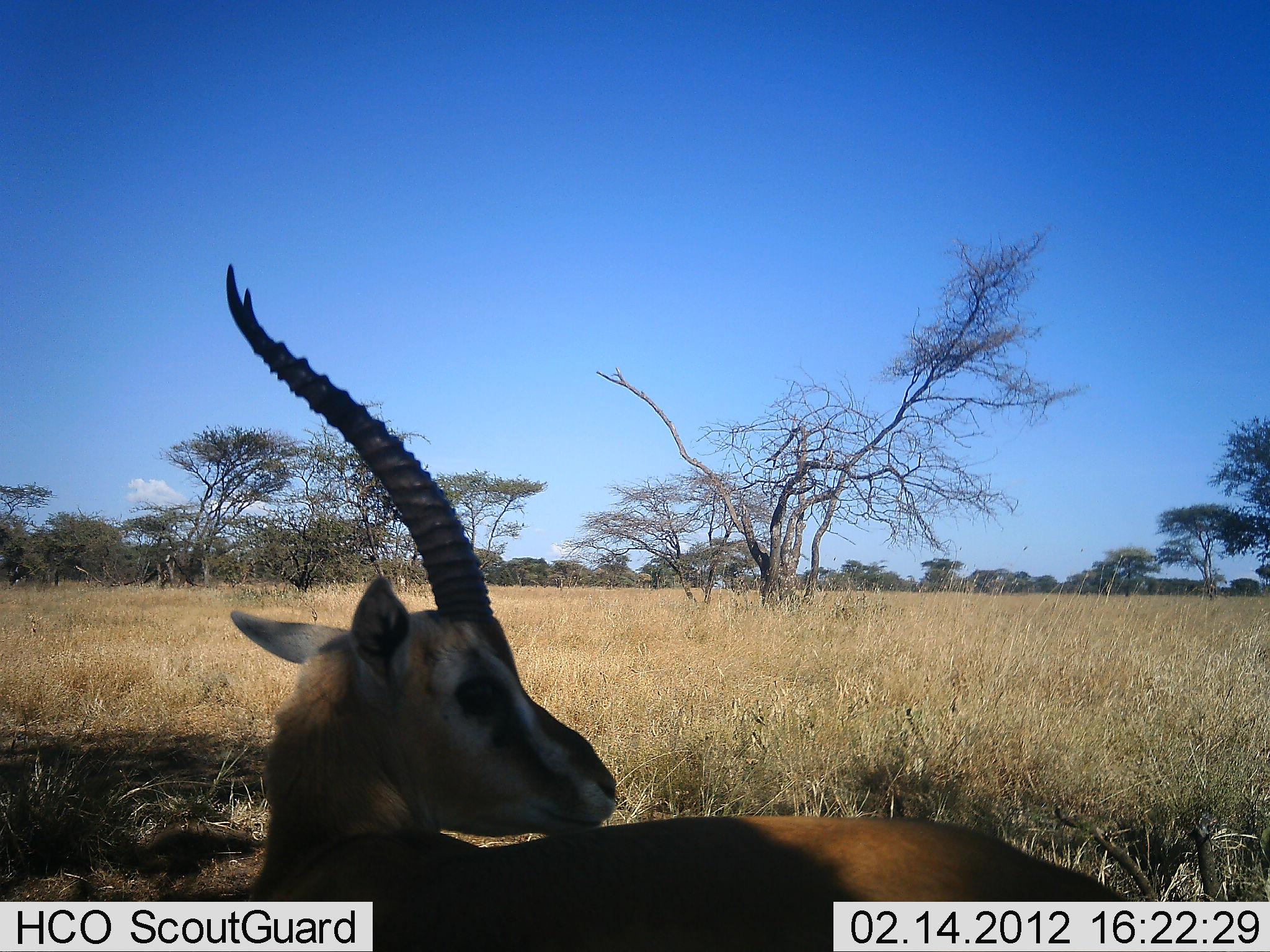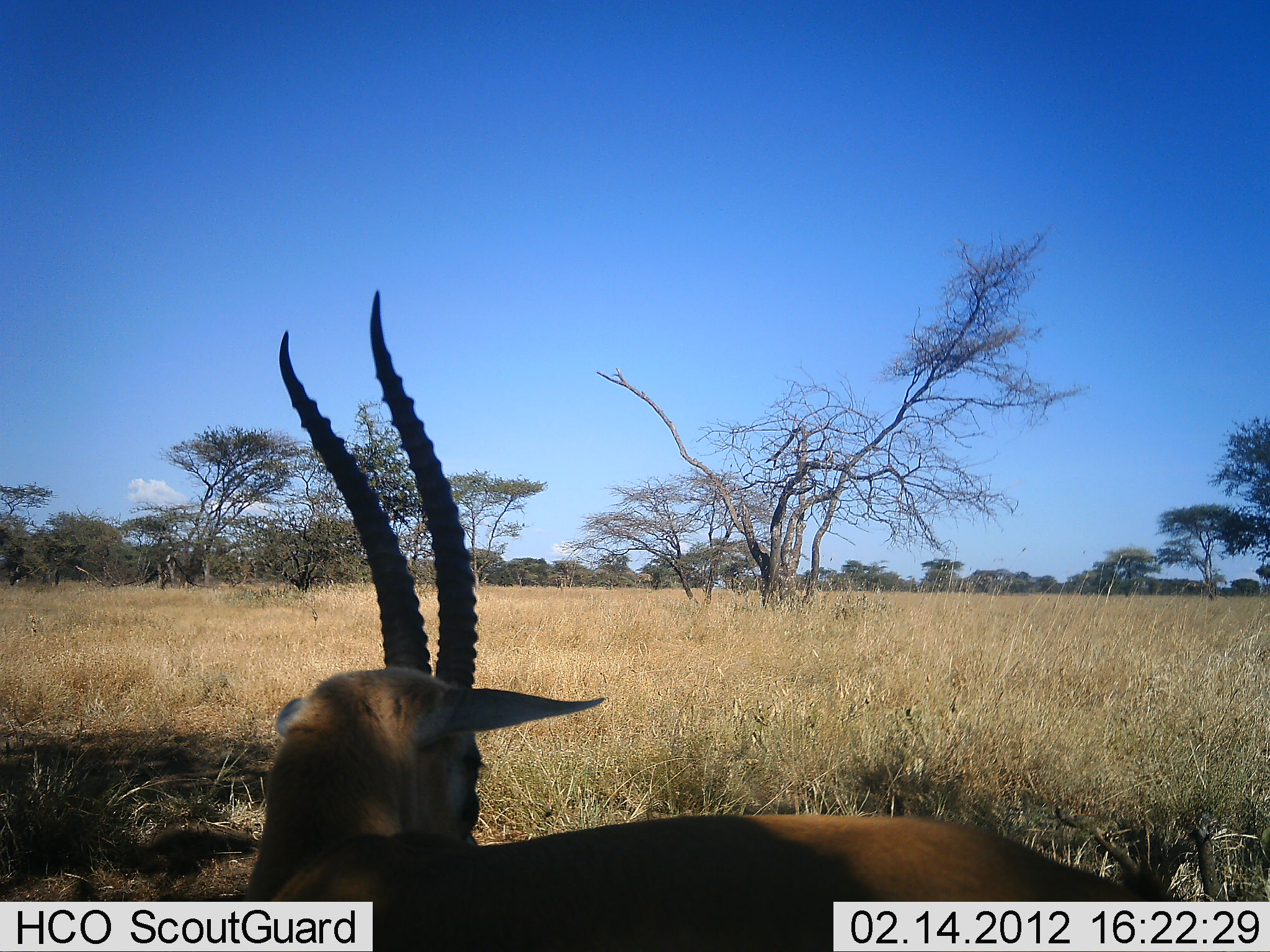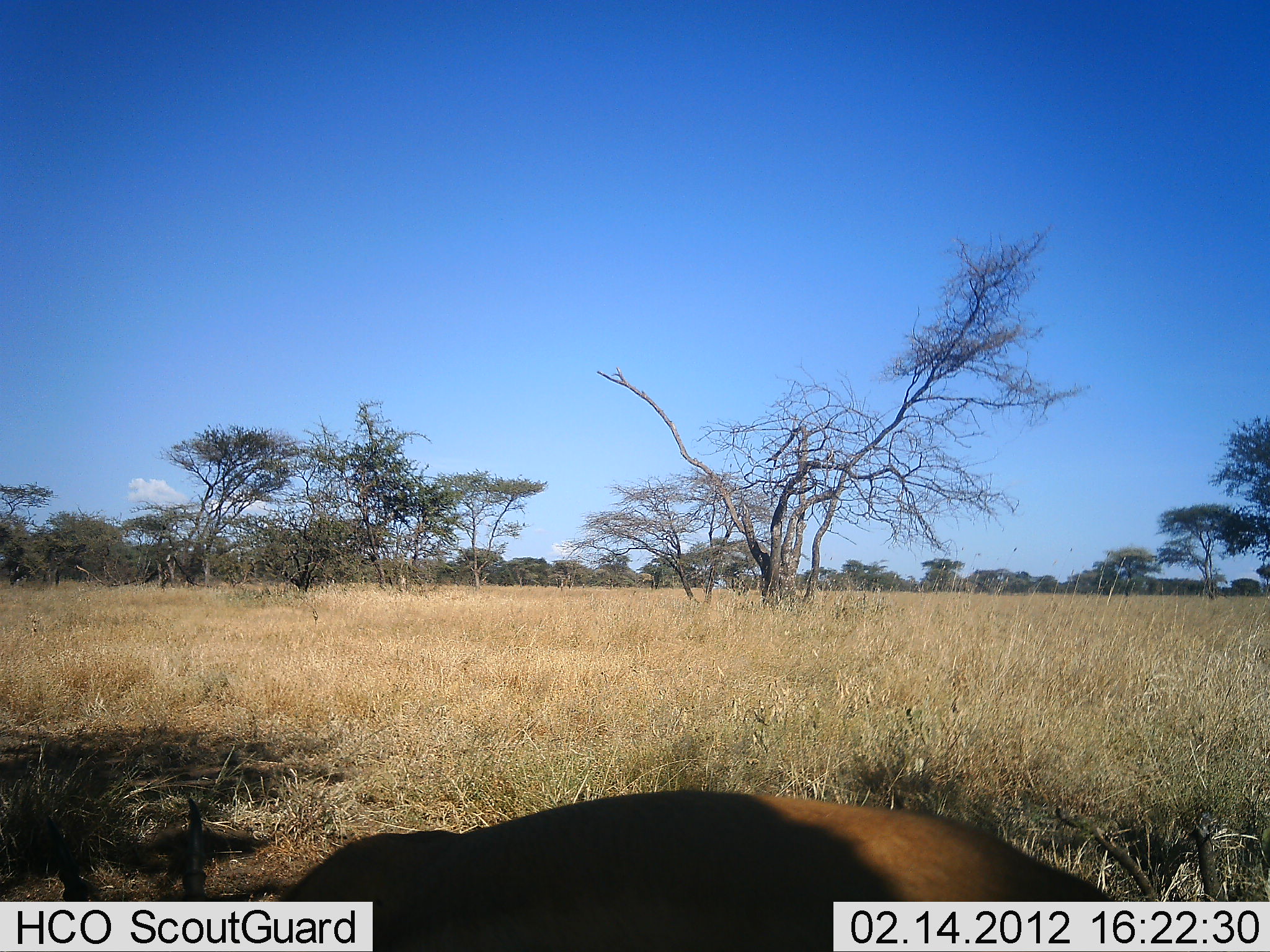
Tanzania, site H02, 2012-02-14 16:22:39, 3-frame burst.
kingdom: Animalia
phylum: Chordata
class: Mammalia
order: Artiodactyla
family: Bovidae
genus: Eudorcas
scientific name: Eudorcas thomsonii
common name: thomson's gazelle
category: gazellethomsons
Gazellethomsons (thomson's gazelle) (Eudorcas thomsonii), count 1. Behavior (volunteer vote fractions): standing 58%, resting 42%, moving 0%, interacting 0%. Young present (vote fraction): 0%. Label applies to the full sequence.